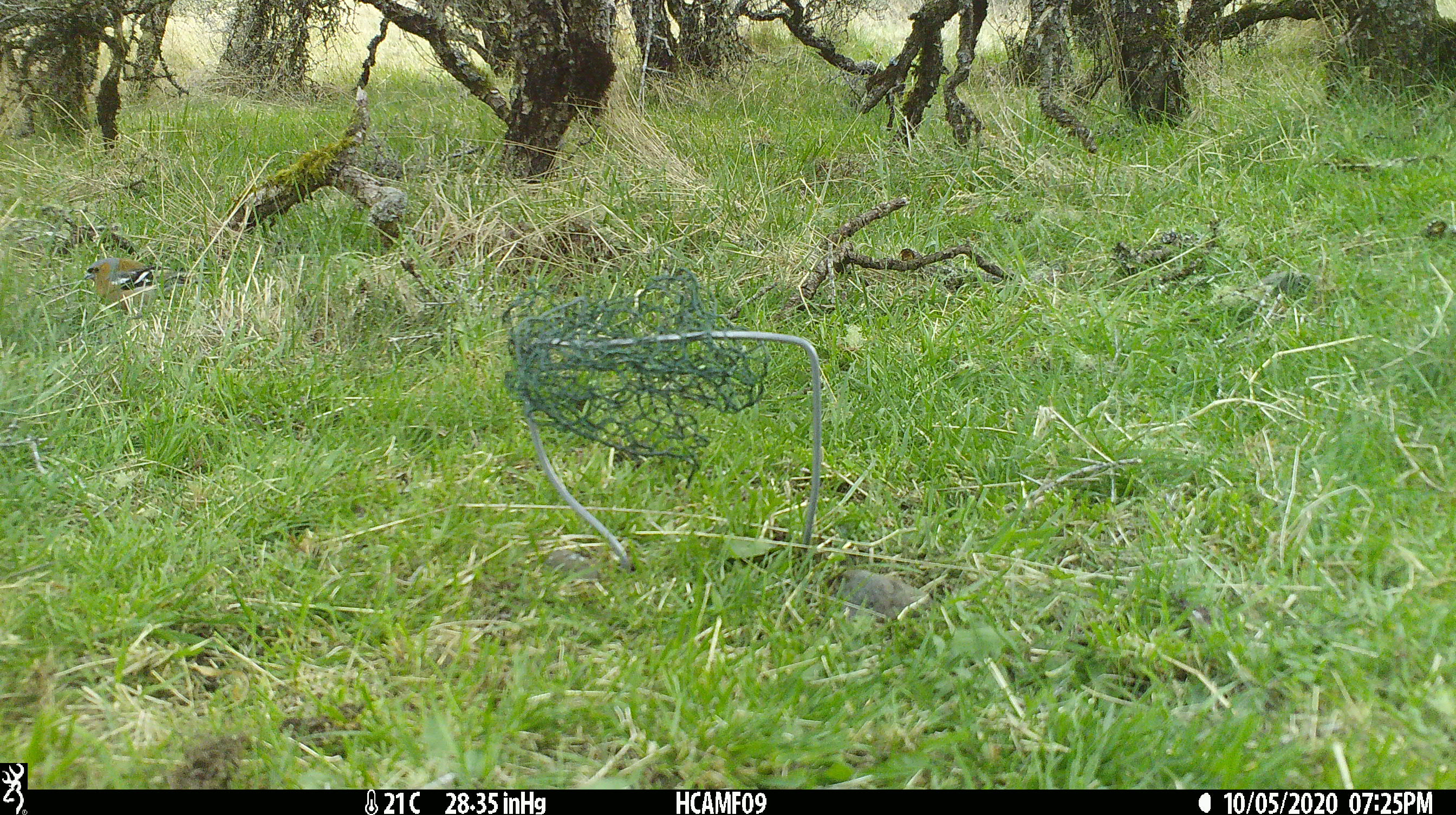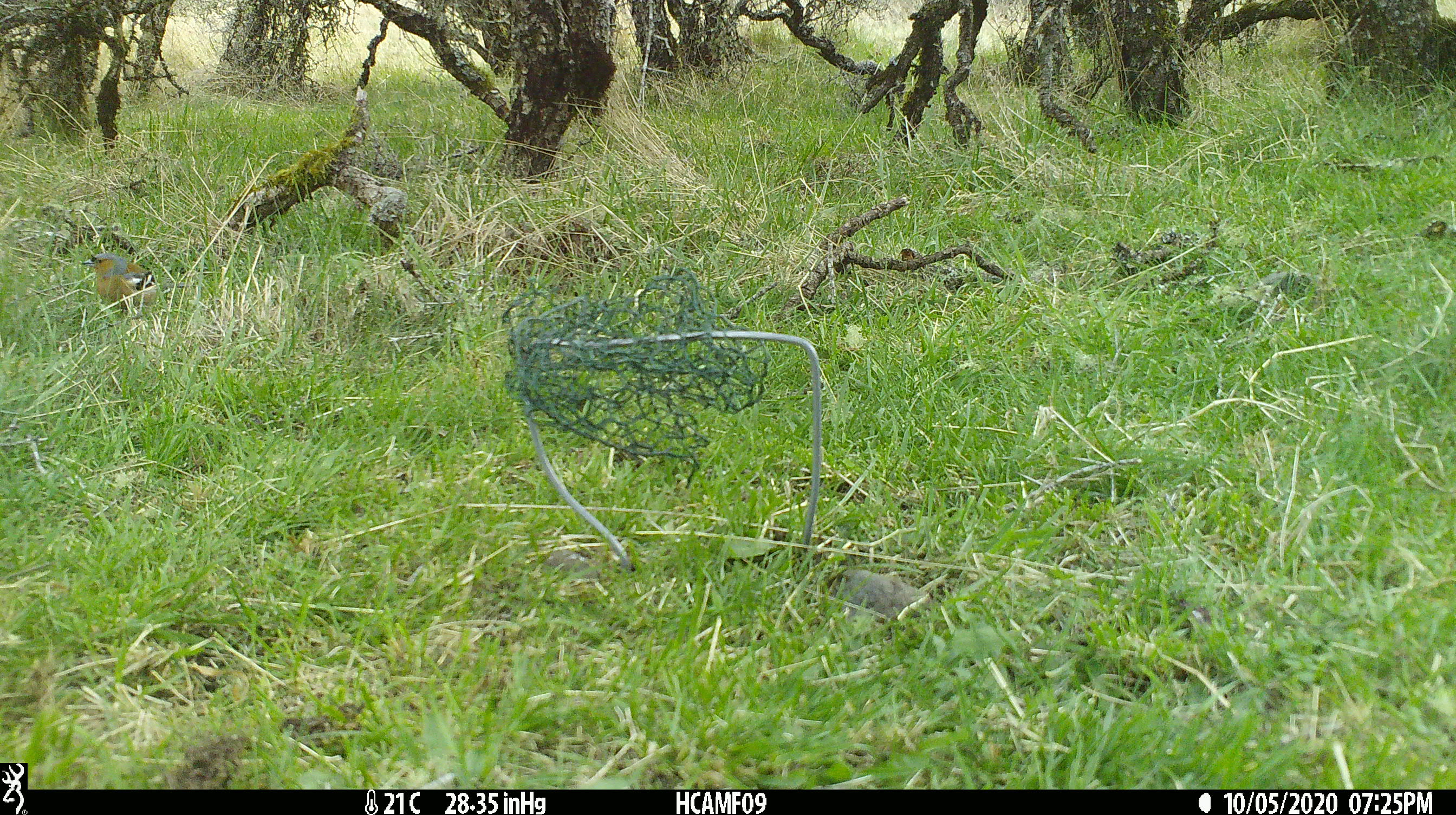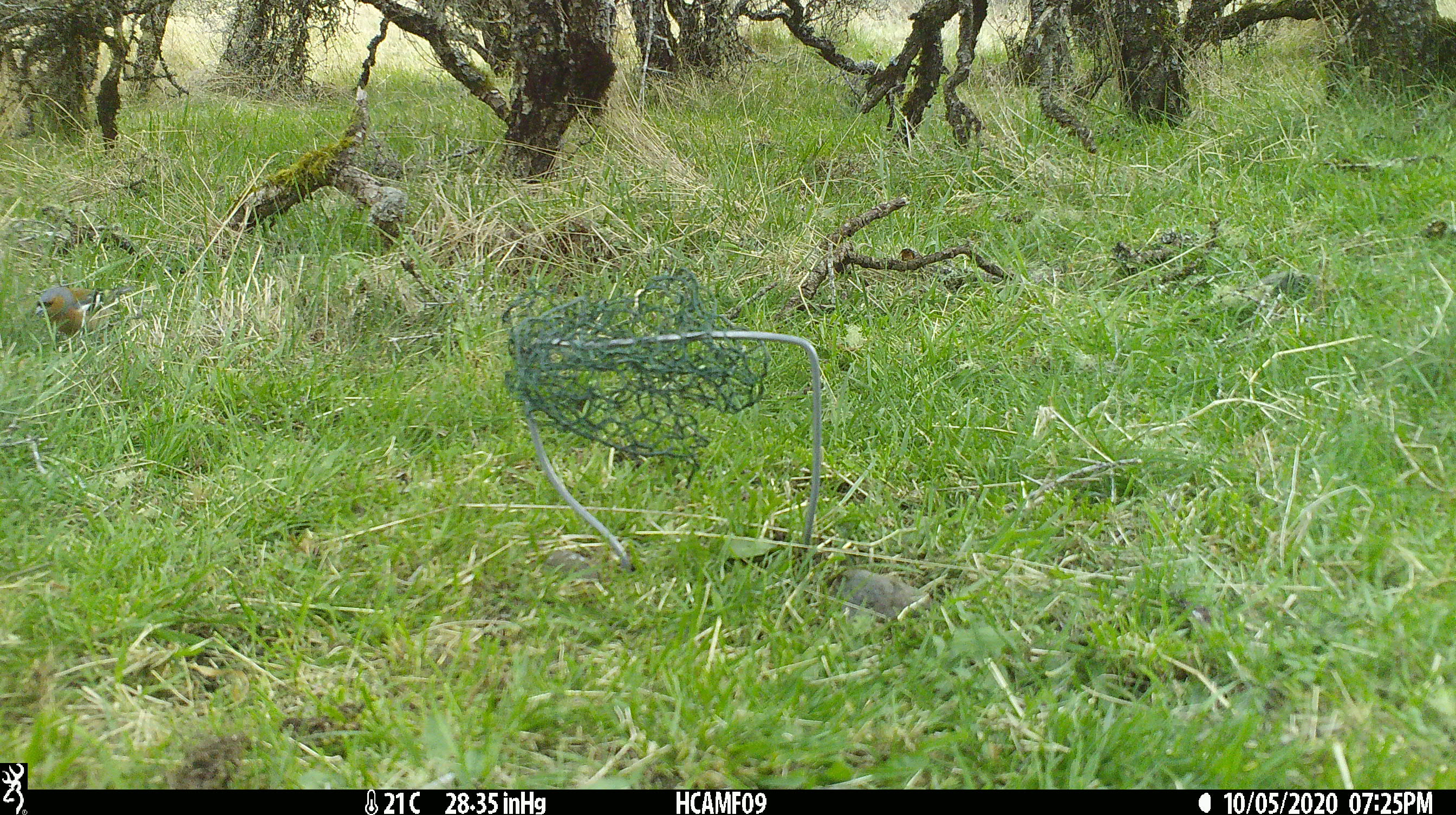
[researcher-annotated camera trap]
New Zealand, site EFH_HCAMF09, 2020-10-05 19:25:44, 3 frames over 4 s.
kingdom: Animalia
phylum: Chordata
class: Aves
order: Passeriformes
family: Fringillidae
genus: Fringilla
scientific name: Fringilla coelebs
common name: common chaffinch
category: chaffinch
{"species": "chaffinch (common chaffinch) (Fringilla coelebs)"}